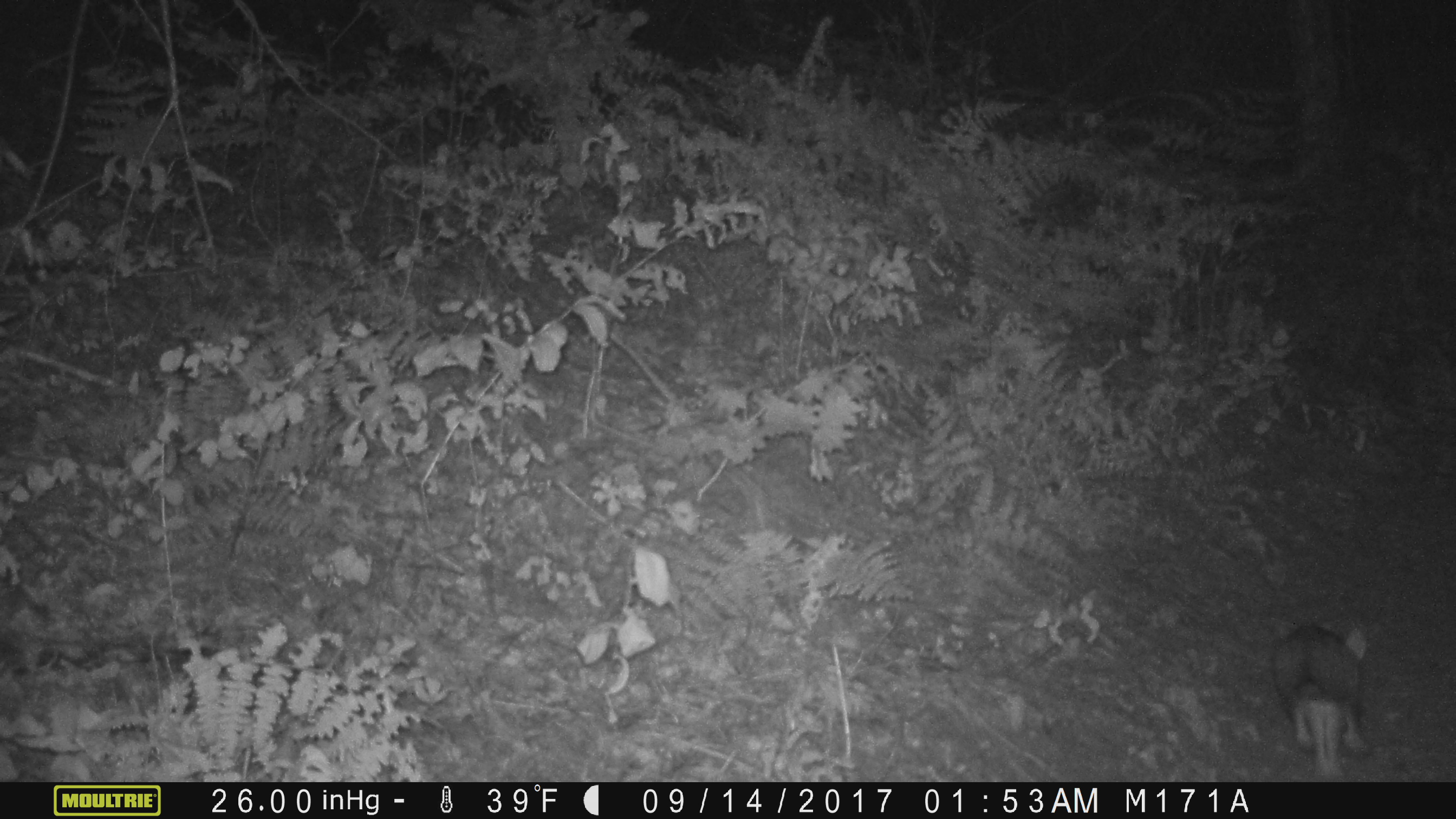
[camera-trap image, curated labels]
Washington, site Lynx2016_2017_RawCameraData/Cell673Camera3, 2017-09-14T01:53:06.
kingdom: Animalia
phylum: Chordata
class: Mammalia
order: Lagomorpha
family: Leporidae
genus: Lepus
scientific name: Lepus americanus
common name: snowshoe hare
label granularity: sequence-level